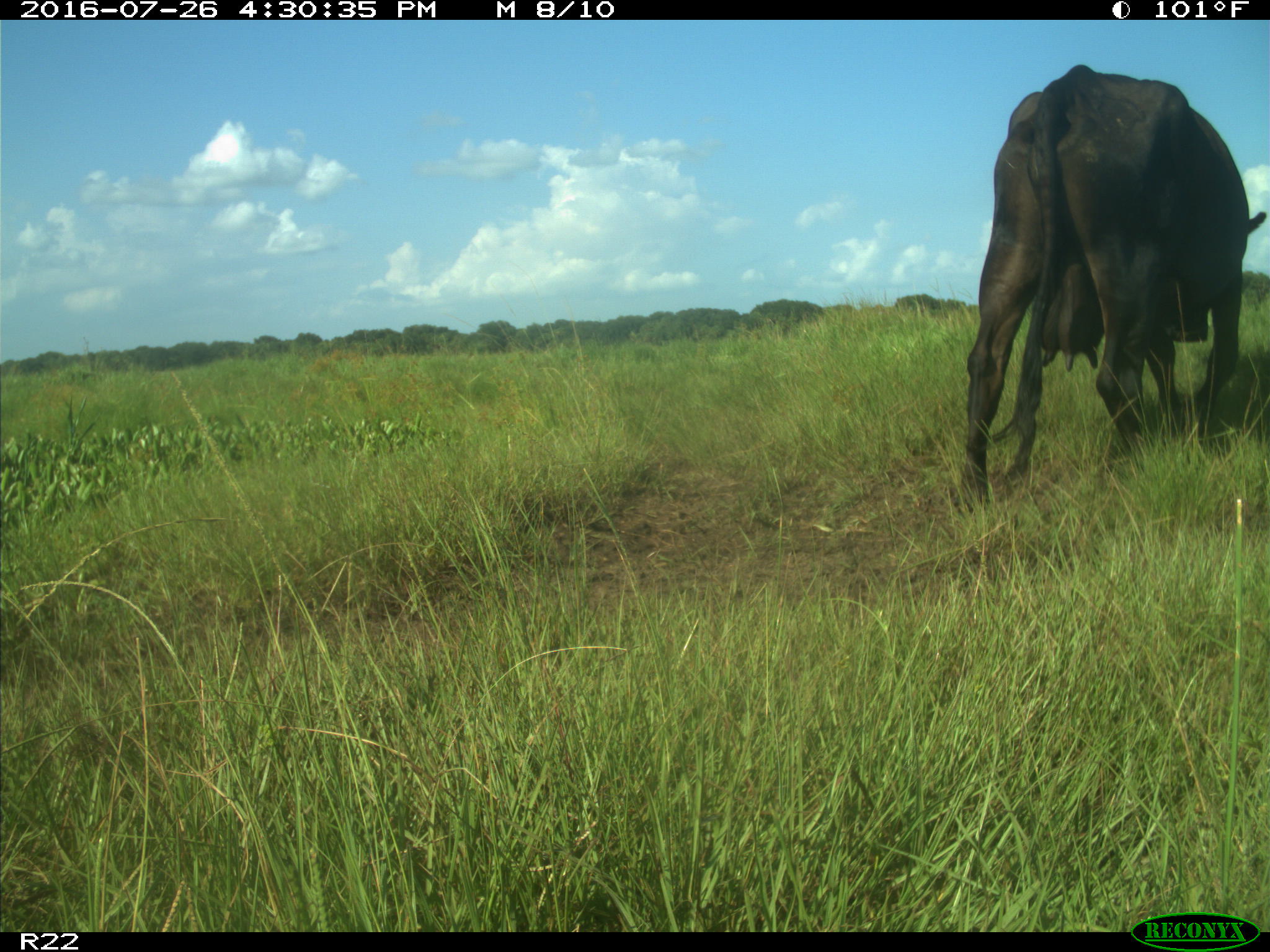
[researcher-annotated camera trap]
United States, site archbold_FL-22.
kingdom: Animalia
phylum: Chordata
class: Mammalia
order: Artiodactyla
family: Bovidae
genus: Bos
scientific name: Bos taurus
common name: domestic cow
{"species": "Bos taurus (domestic cow)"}